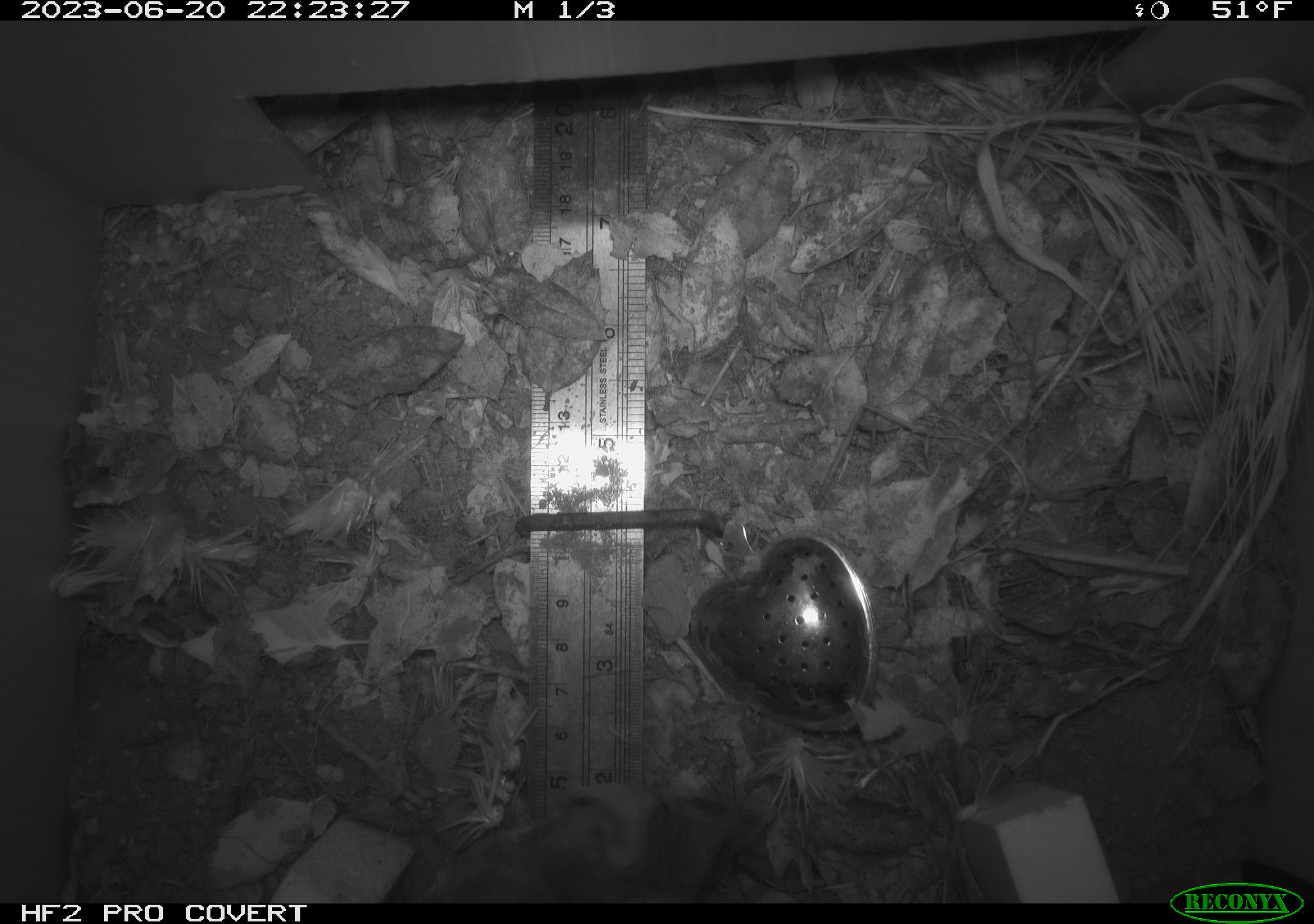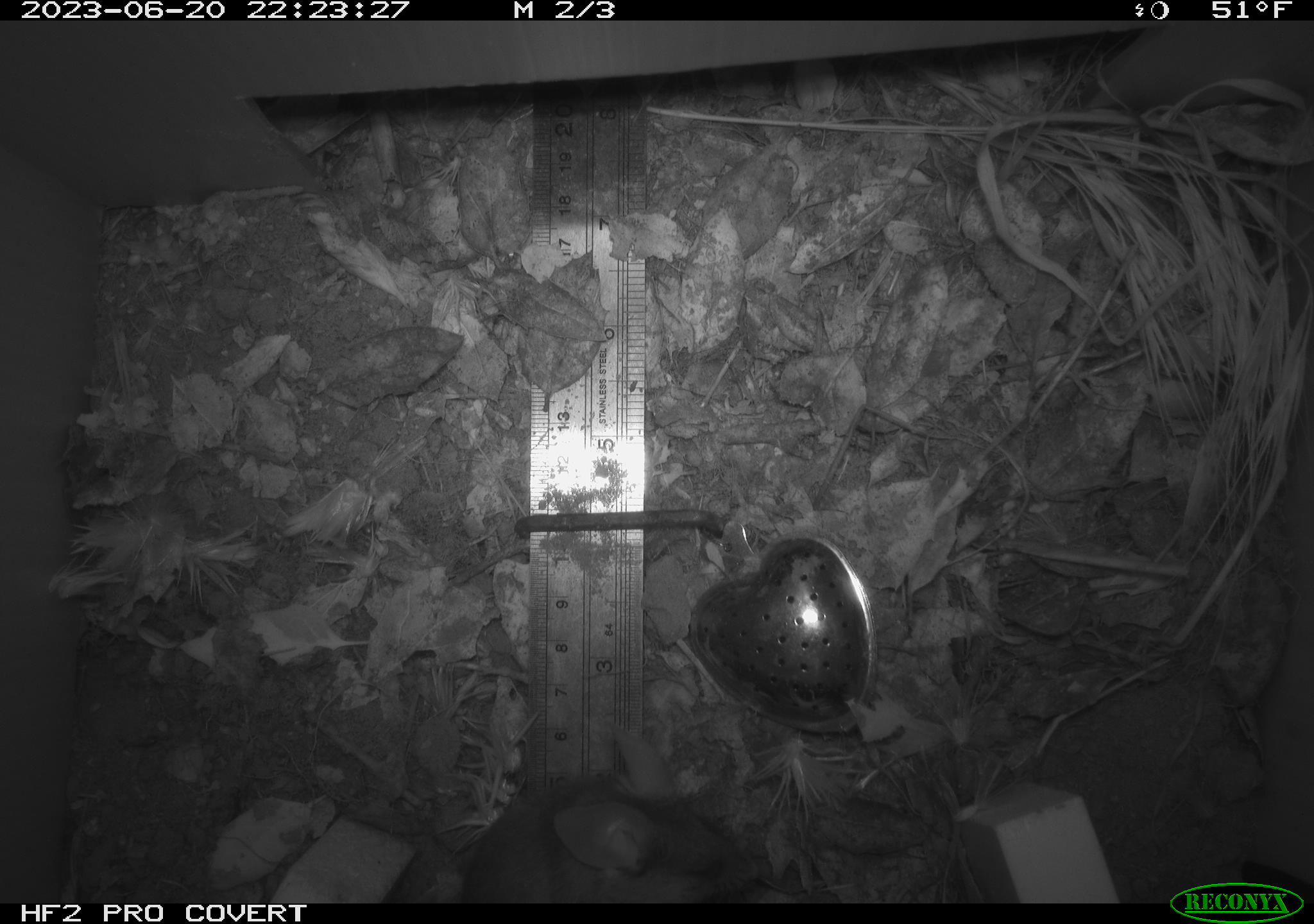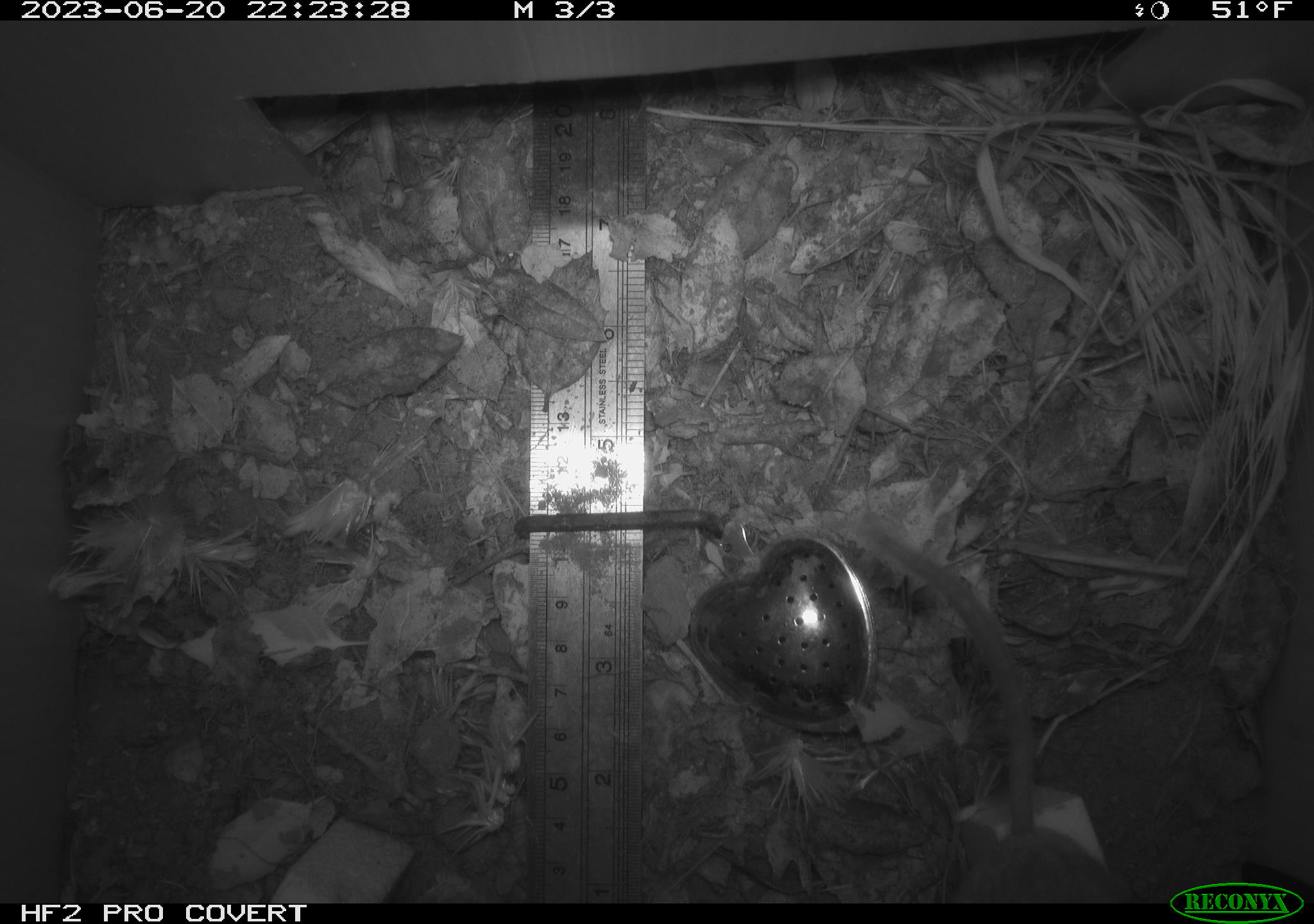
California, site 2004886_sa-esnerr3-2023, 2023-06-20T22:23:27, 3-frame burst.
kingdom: Animalia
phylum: Chordata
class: Mammalia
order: Rodentia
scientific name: Rodentia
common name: mouse species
Mouse species (Rodentia).